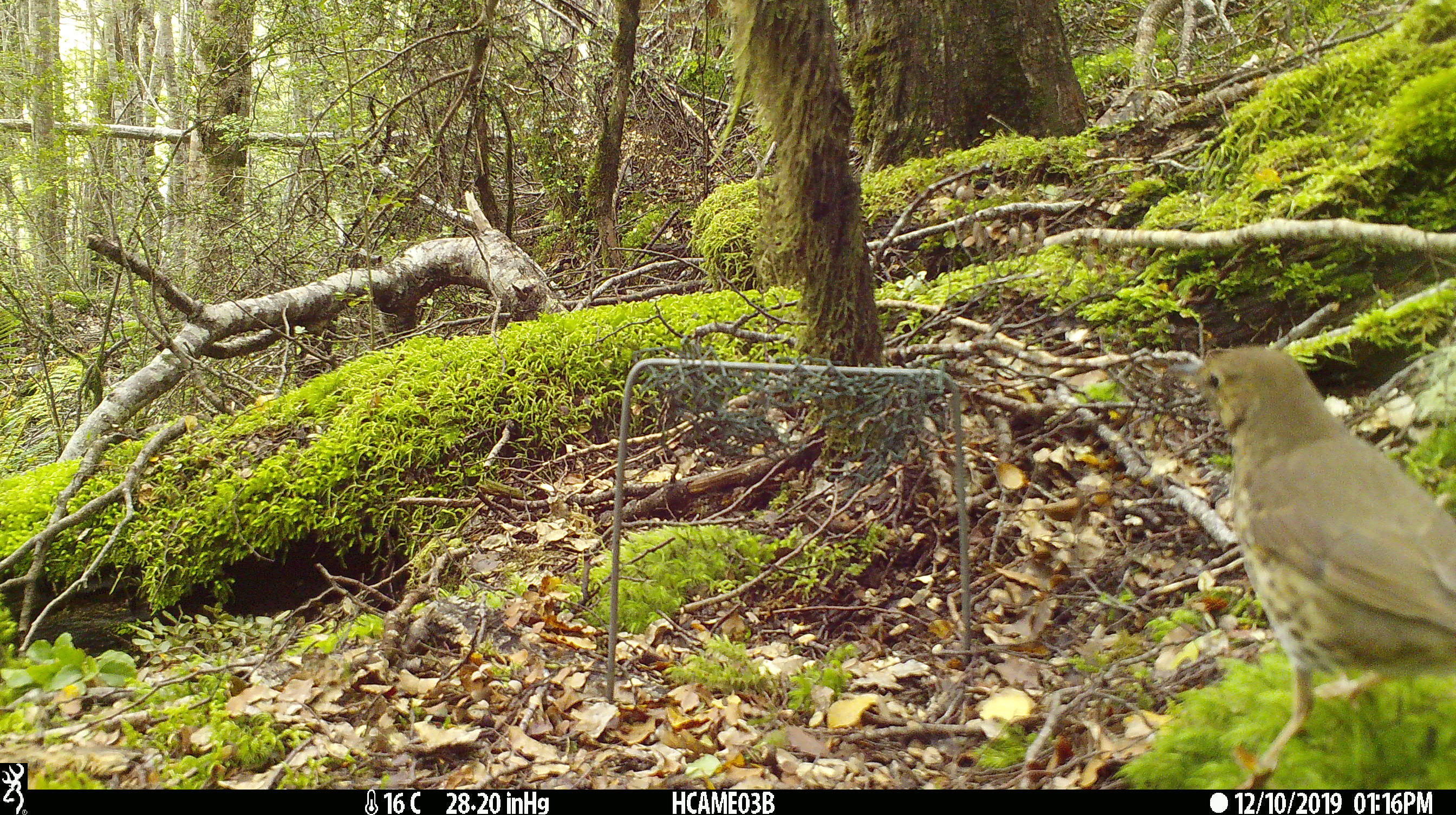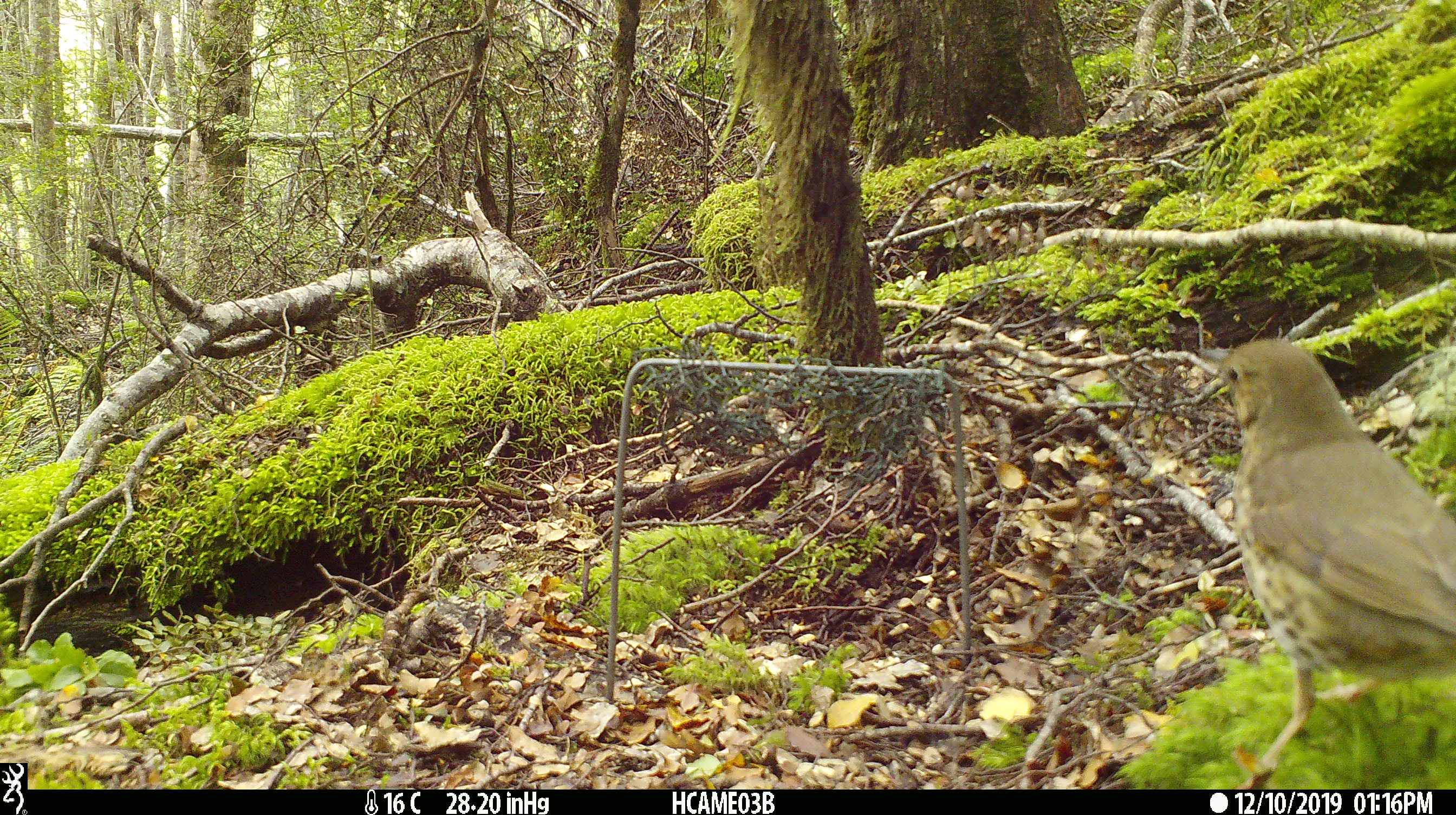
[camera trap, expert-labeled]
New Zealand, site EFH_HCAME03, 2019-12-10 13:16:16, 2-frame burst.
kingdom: Animalia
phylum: Chordata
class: Aves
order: Passeriformes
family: Turdidae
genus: Turdus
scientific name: Turdus philomelos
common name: song thrush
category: thrush